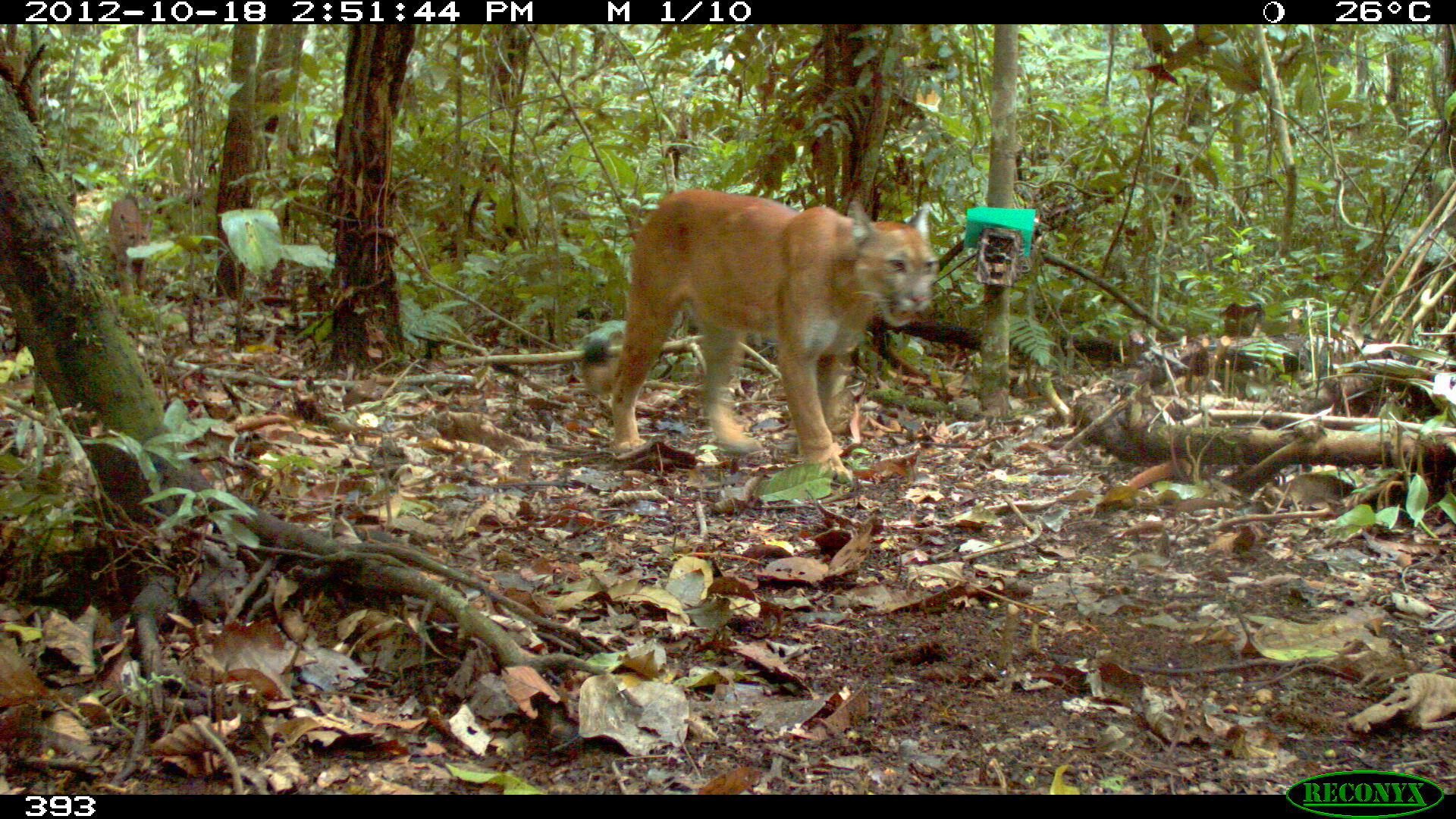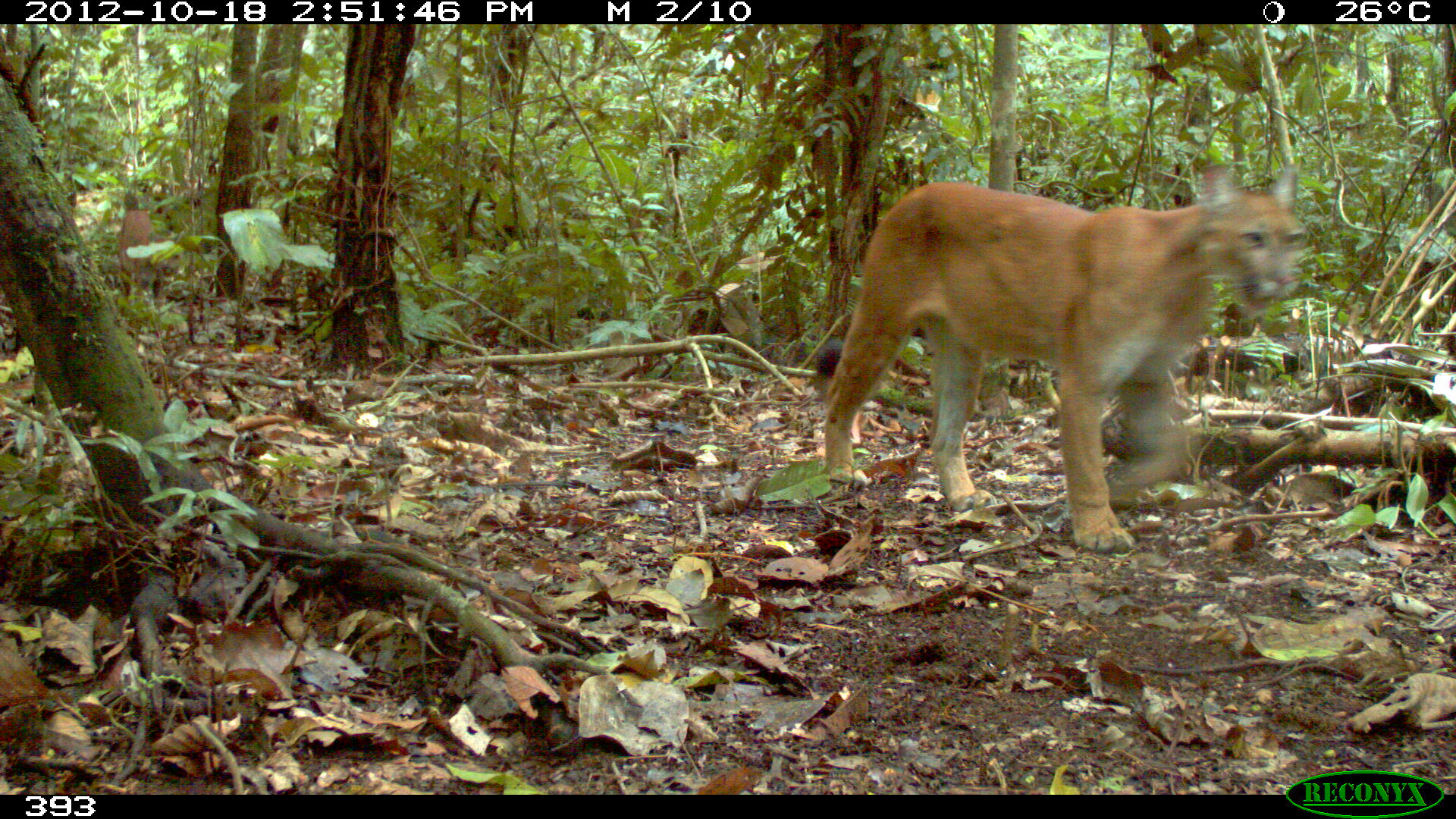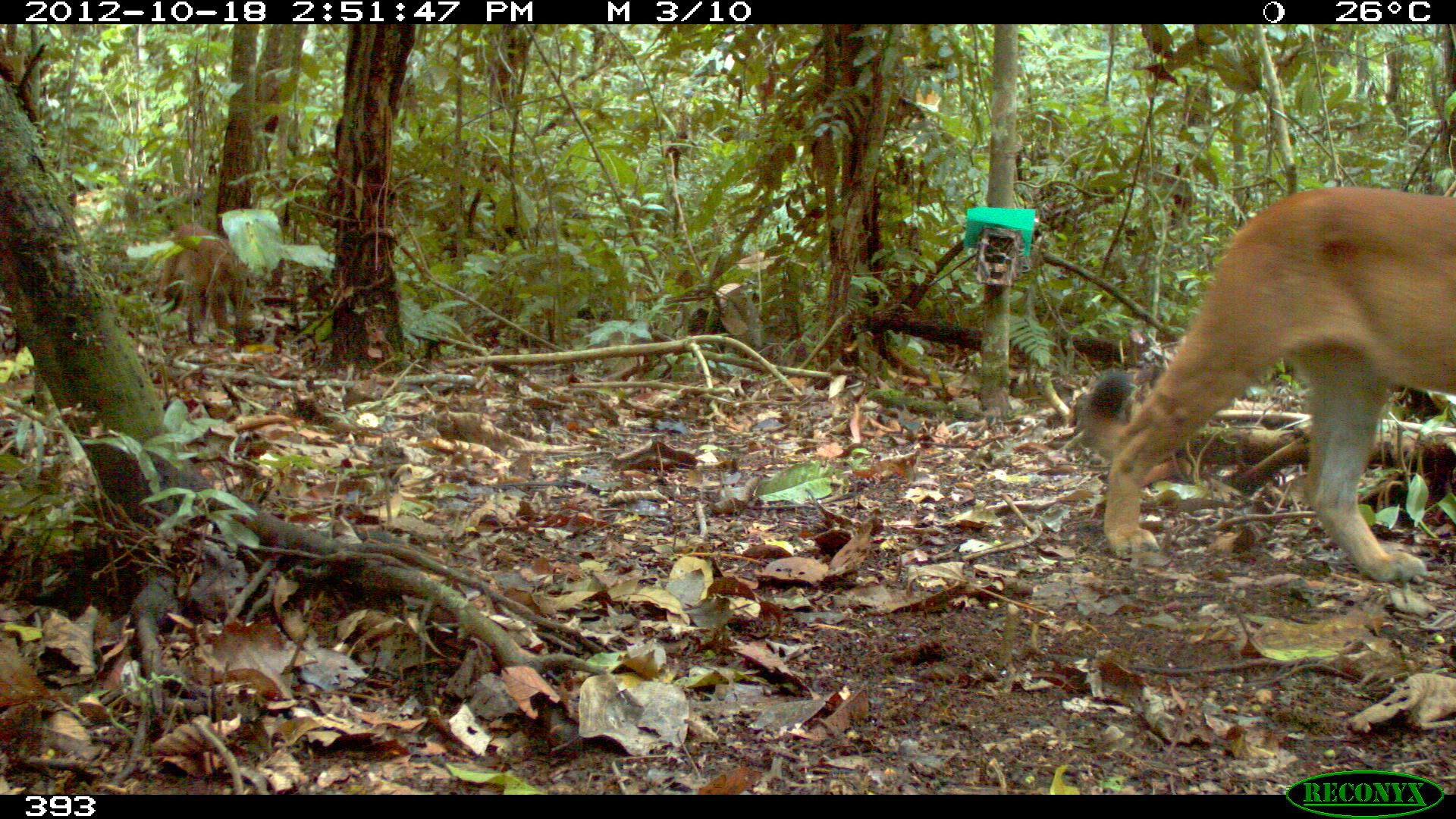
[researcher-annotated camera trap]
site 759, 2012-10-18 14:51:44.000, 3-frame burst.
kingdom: Animalia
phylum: Chordata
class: Mammalia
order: Carnivora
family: Felidae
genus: Puma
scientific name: Puma concolor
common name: mountain lion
Puma concolor (mountain lion).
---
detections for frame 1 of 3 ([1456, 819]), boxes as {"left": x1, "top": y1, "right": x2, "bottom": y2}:
puma concolor: {"left": 579, "top": 187, "right": 935, "bottom": 479}; {"left": 108, "top": 199, "right": 151, "bottom": 304}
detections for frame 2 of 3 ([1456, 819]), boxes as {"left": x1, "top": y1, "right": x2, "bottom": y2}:
puma concolor: {"left": 813, "top": 160, "right": 1306, "bottom": 554}; {"left": 116, "top": 208, "right": 151, "bottom": 303}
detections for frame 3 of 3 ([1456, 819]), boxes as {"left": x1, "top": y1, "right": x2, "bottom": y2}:
puma concolor: {"left": 1072, "top": 186, "right": 1455, "bottom": 582}; {"left": 158, "top": 221, "right": 255, "bottom": 352}